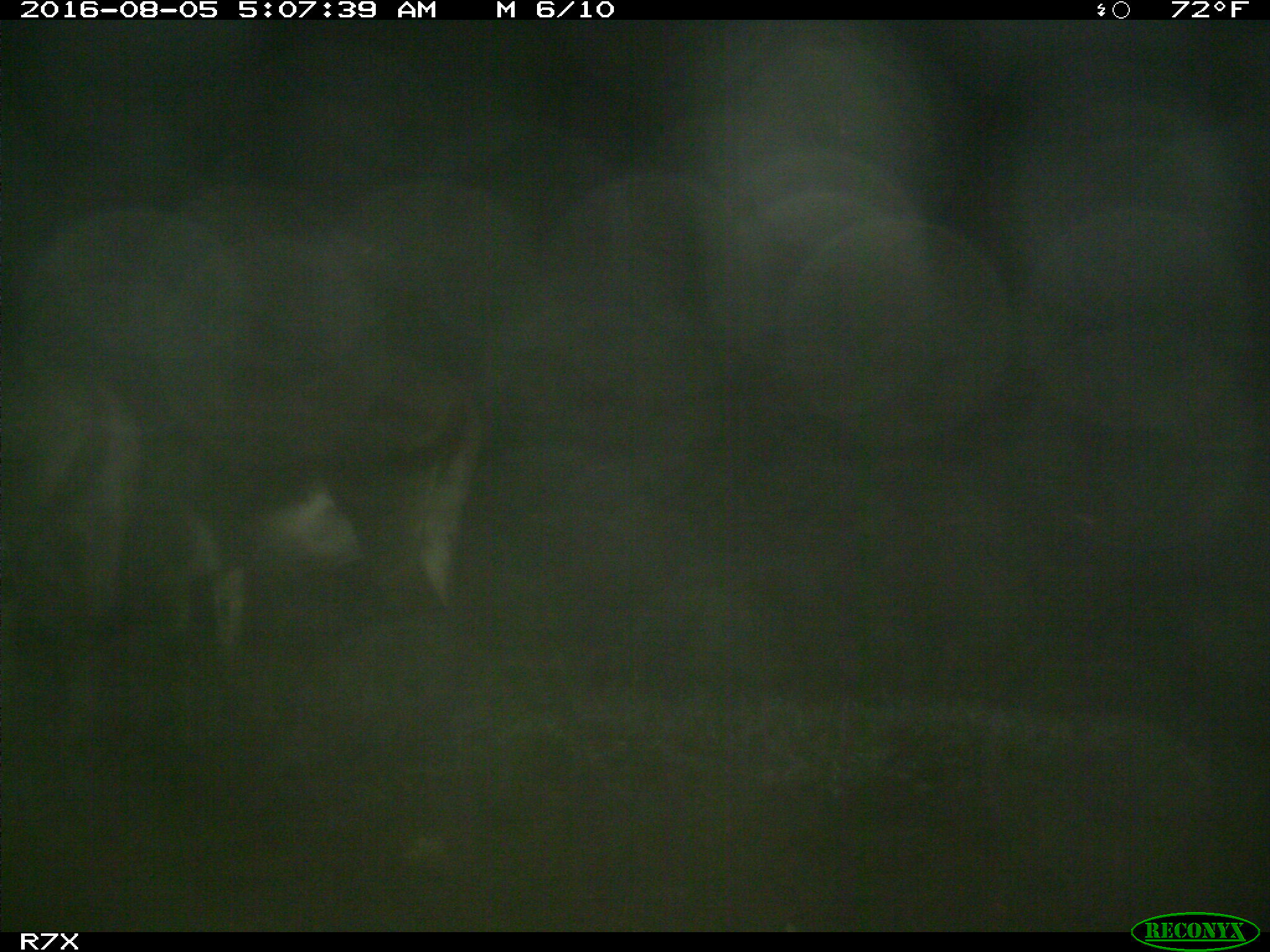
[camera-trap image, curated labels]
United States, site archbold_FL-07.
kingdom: Animalia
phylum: Chordata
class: Mammalia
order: Perissodactyla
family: Equidae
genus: Equus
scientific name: Equus africanus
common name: african wild ass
Equus africanus (african wild ass).